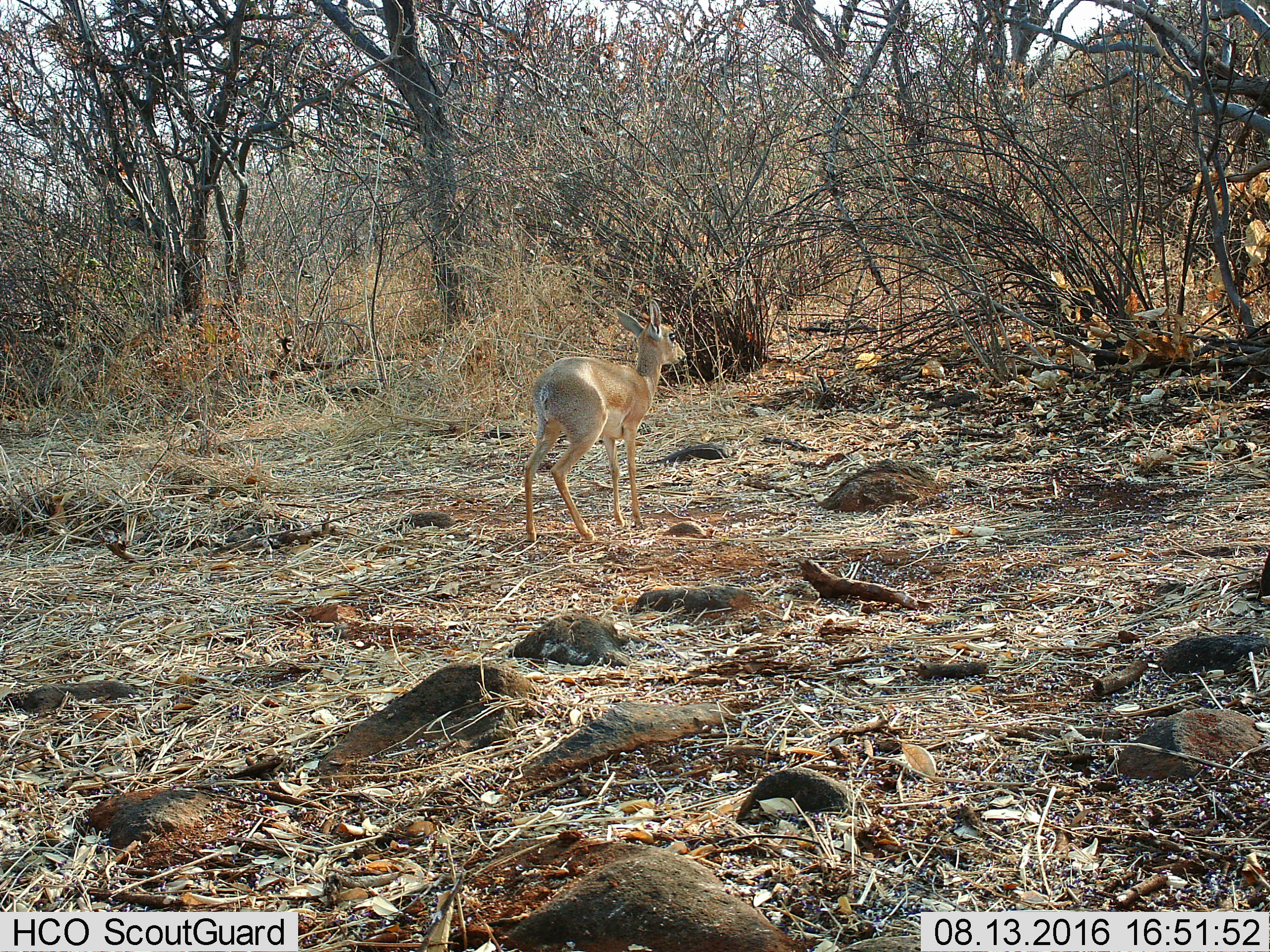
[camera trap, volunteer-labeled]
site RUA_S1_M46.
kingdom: Animalia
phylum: Chordata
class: Mammalia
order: Artiodactyla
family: Bovidae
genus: Madoqua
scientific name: Madoqua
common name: dik-dik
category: dikdik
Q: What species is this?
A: Dikdik (dik-dik) (Madoqua).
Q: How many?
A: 1.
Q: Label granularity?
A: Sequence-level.